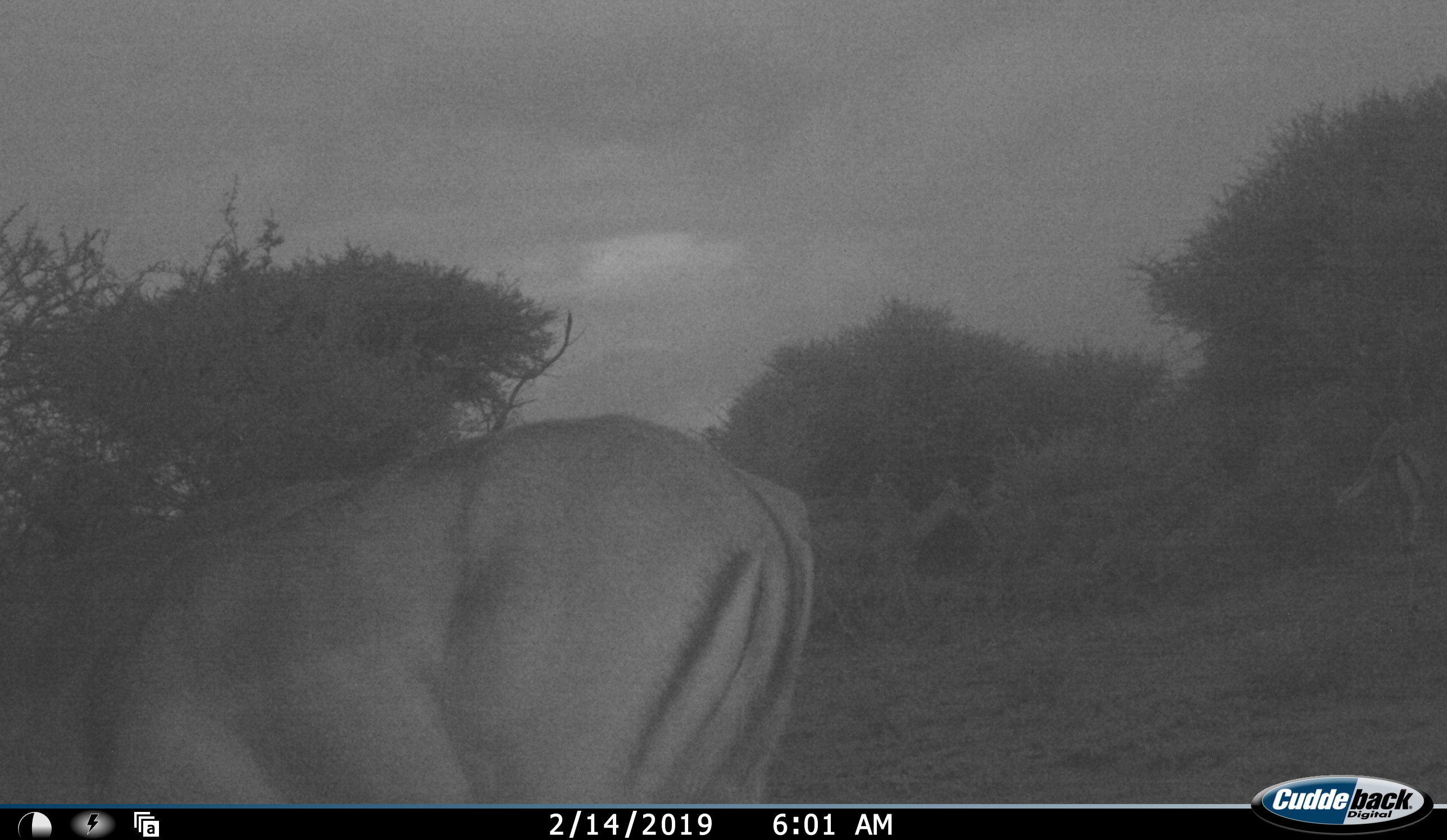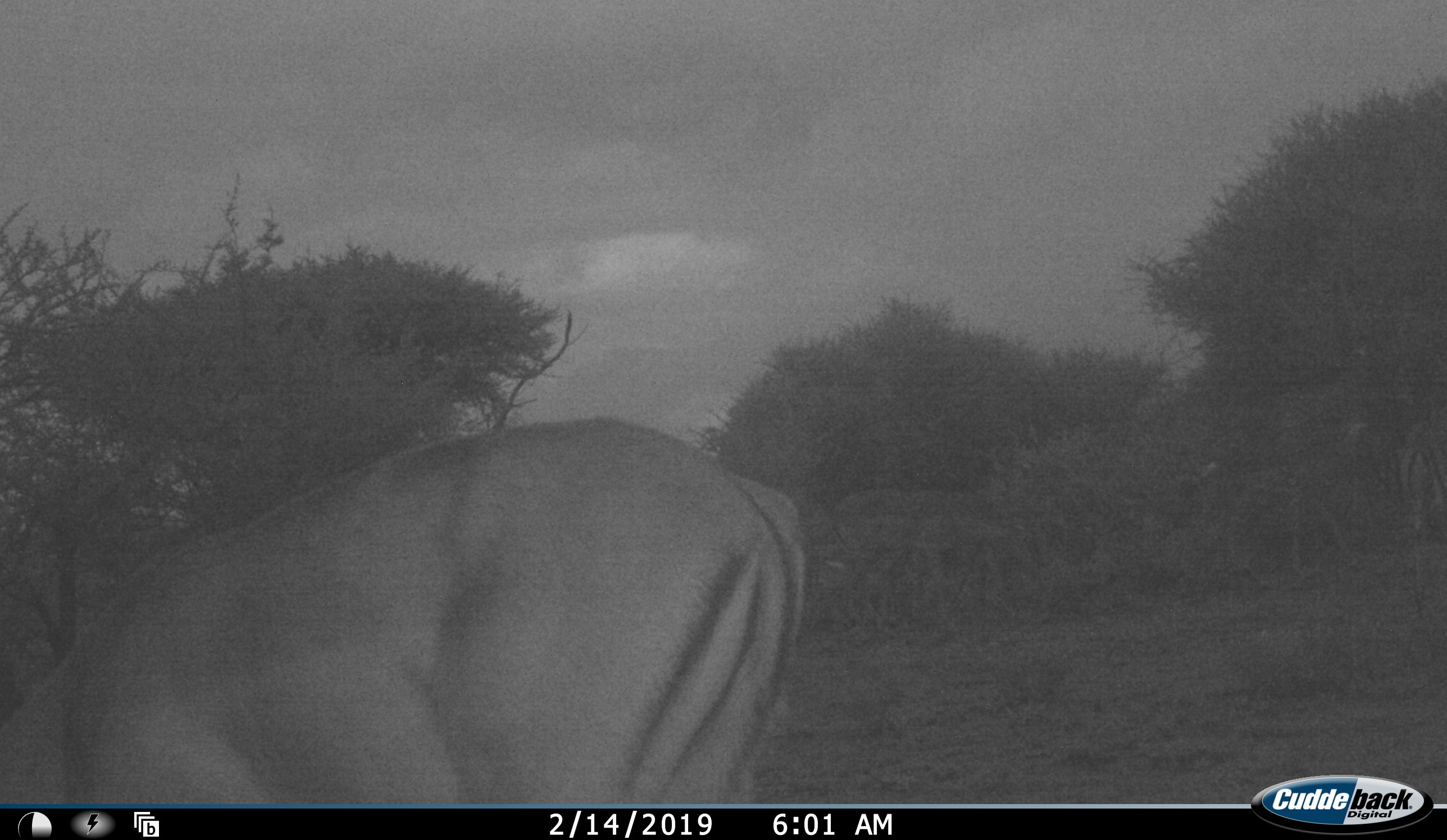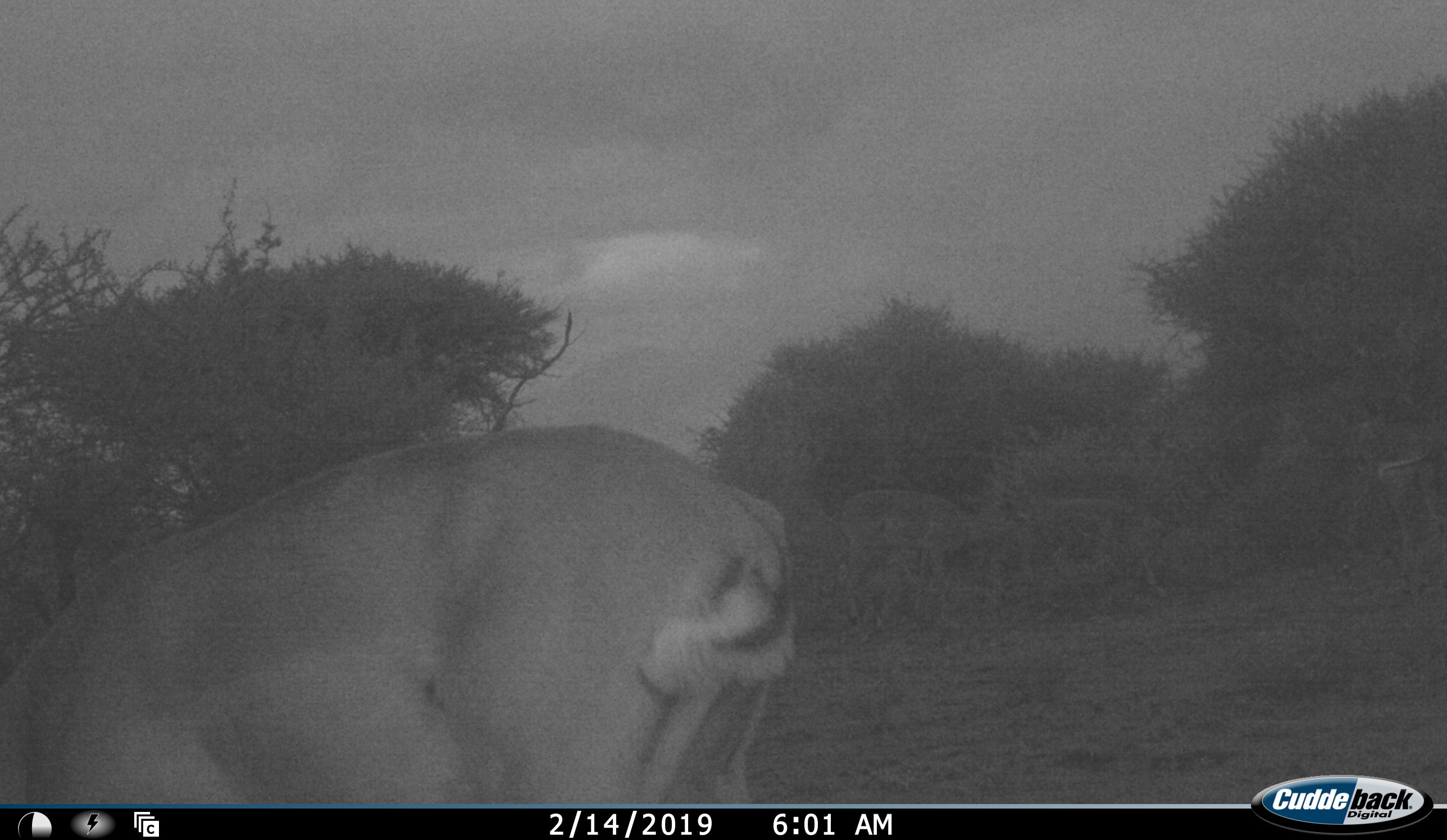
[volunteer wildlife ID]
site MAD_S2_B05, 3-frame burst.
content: unidentified animal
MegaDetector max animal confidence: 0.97